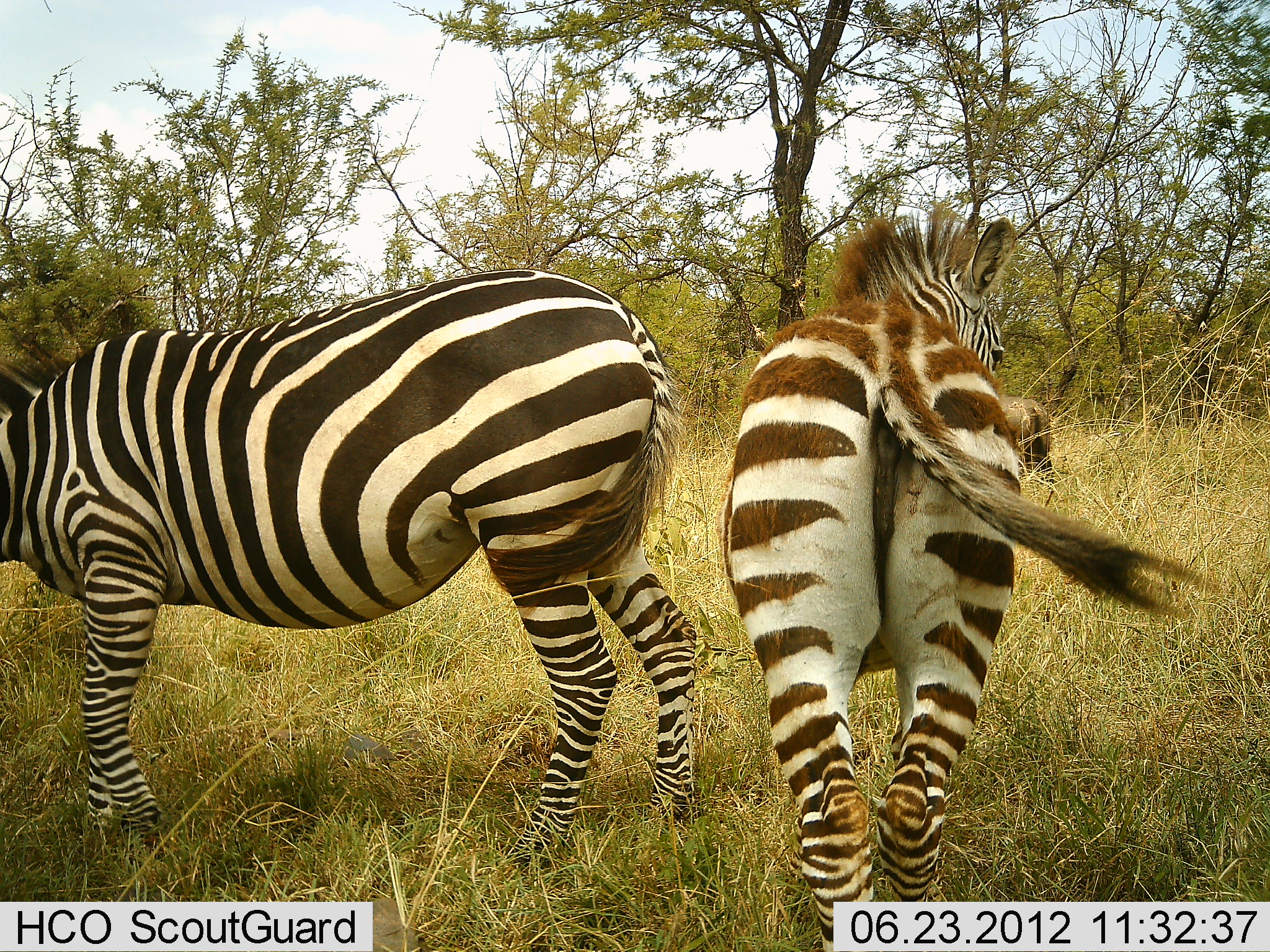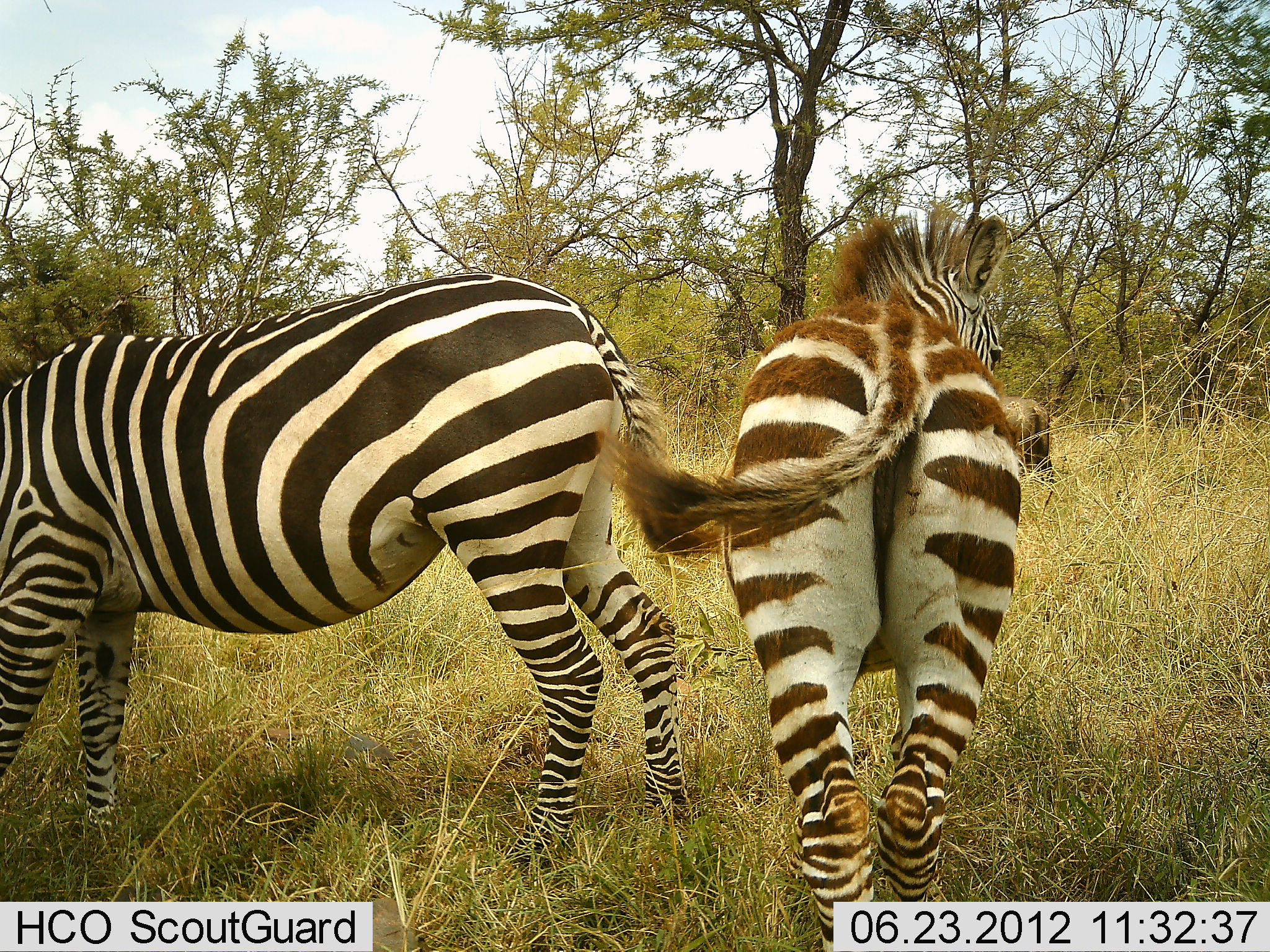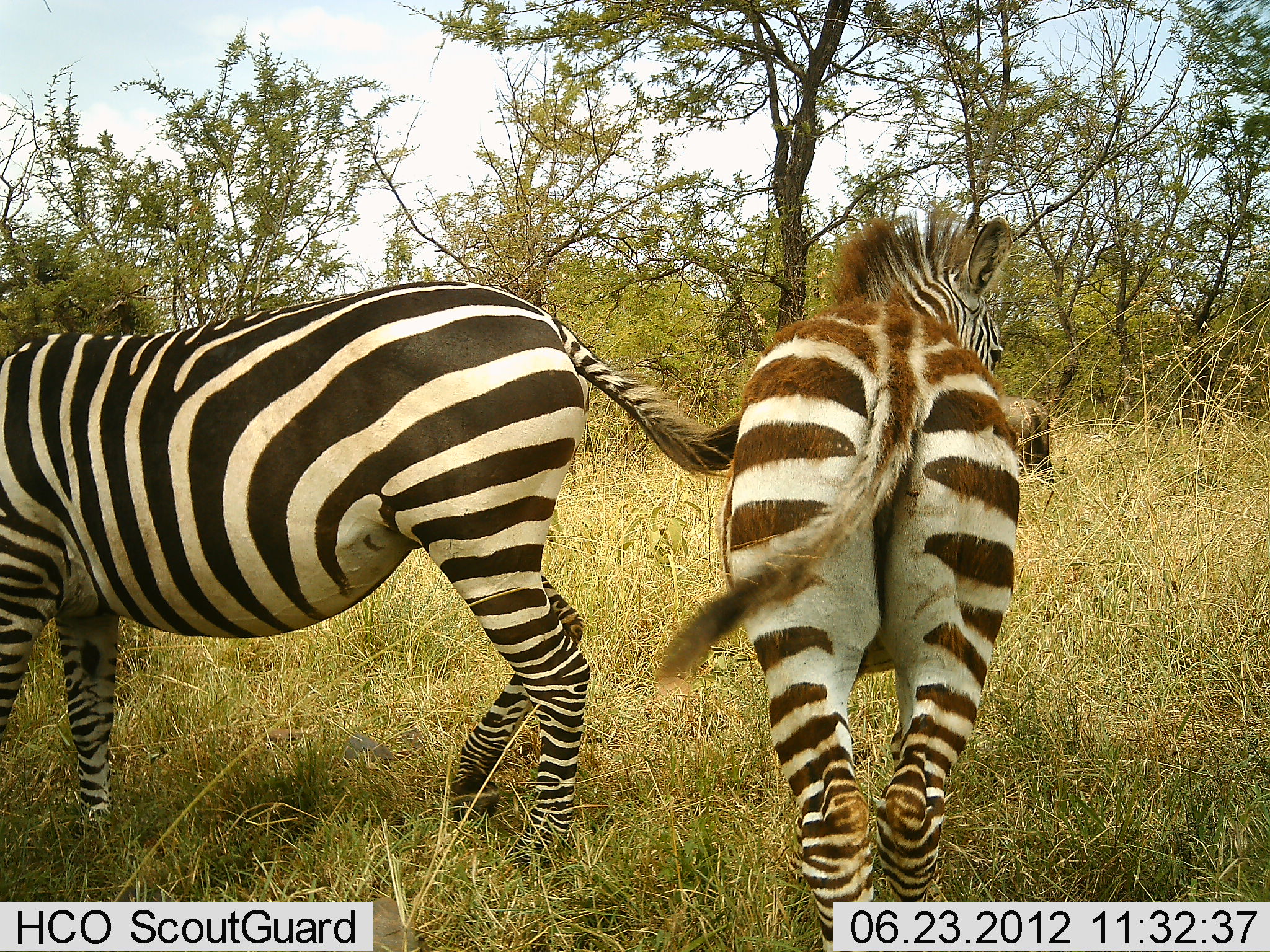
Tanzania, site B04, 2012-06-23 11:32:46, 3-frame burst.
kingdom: Animalia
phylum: Chordata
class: Mammalia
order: Perissodactyla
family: Equidae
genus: Equus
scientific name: Equus quagga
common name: plains zebra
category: zebra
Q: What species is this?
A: Zebra (plains zebra) (Equus quagga).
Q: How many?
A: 2.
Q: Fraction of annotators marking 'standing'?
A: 88%.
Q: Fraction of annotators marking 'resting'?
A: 0%.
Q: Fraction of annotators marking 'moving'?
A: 12%.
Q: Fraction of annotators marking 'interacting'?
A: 0%.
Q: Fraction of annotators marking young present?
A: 50%.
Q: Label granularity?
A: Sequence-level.